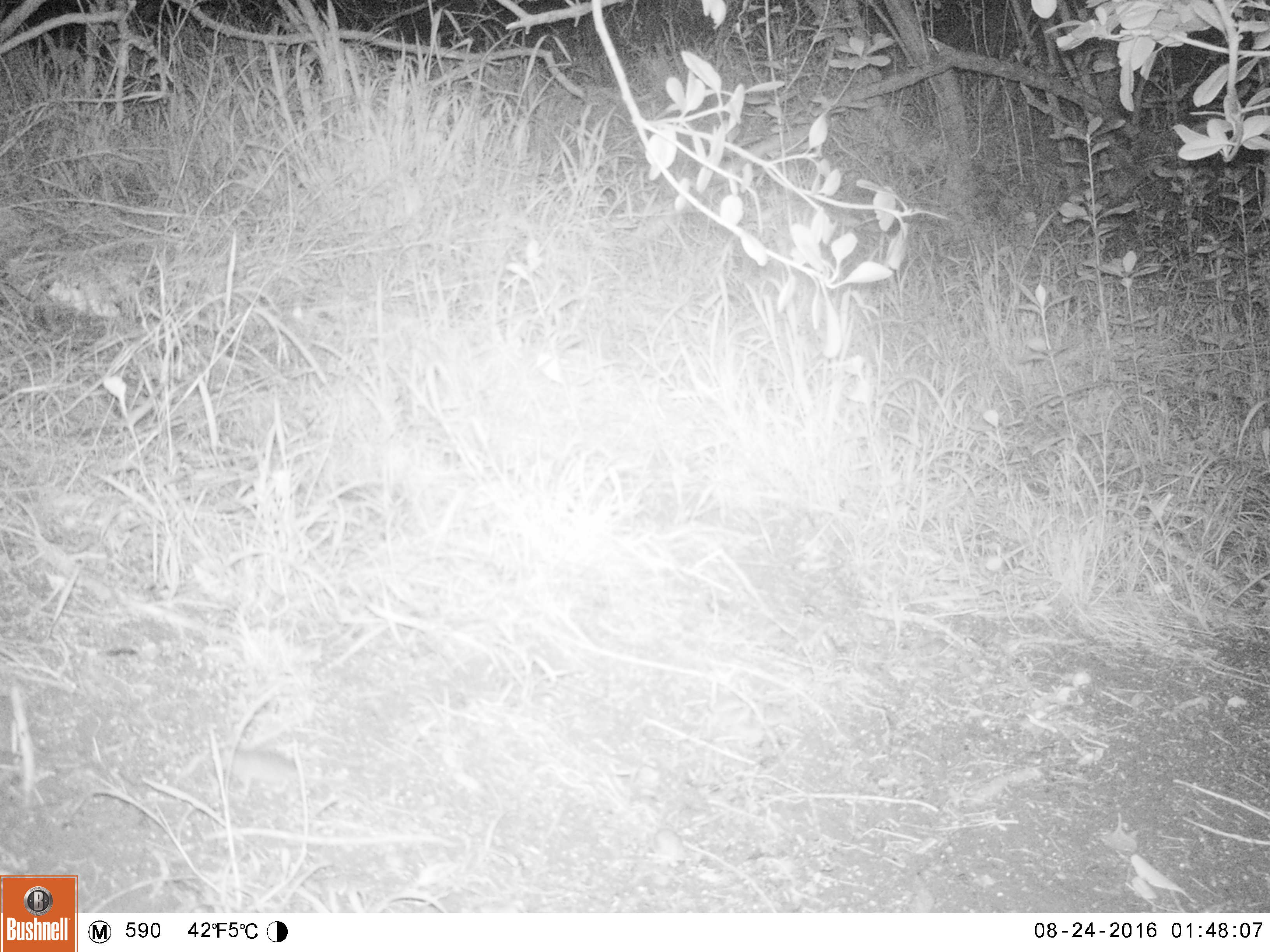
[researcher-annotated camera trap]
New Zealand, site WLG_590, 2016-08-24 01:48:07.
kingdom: Animalia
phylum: Chordata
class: Mammalia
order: Rodentia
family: Muridae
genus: Mus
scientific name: Mus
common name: mouse